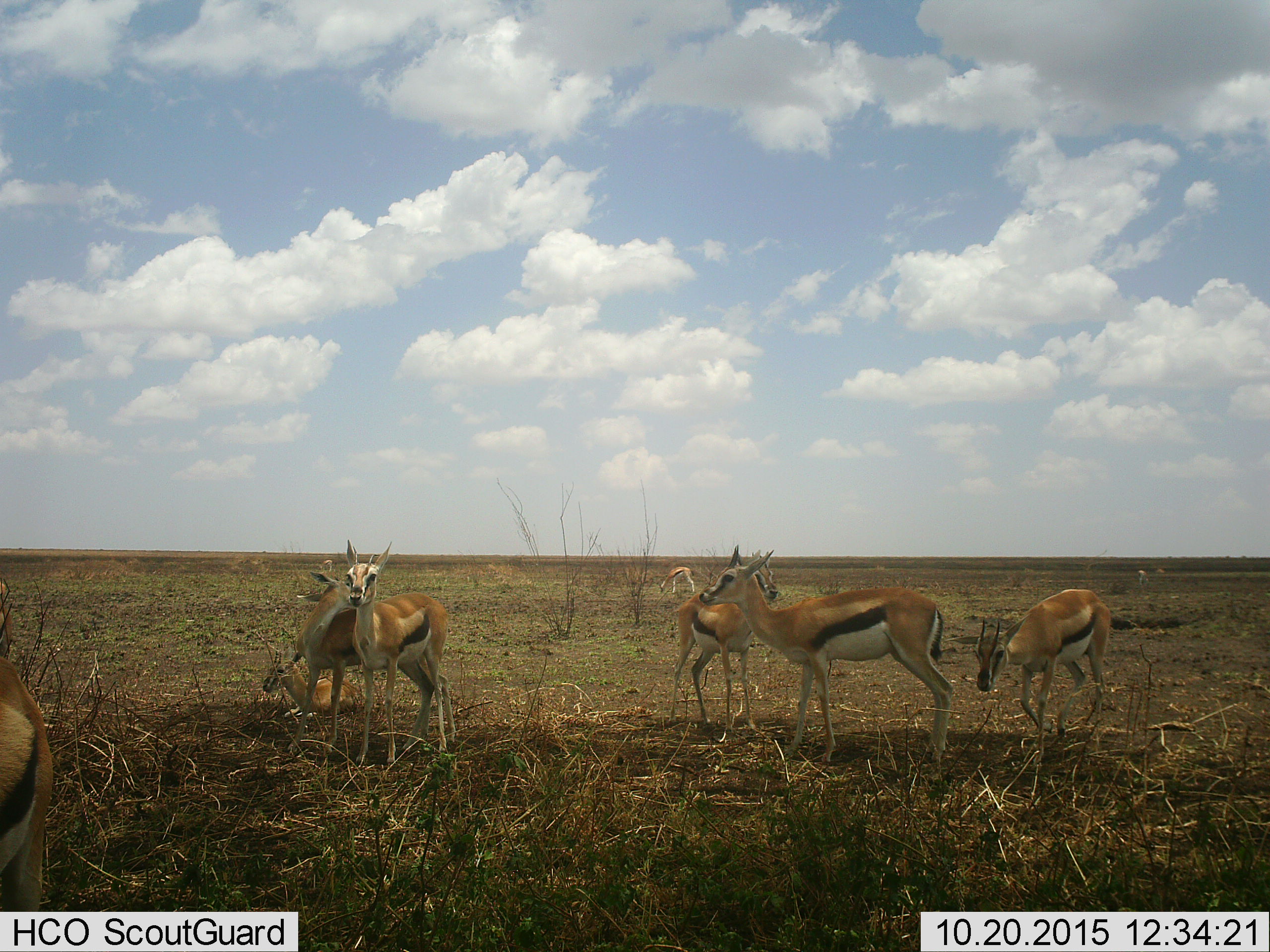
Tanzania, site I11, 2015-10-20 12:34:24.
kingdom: Animalia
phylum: Chordata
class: Mammalia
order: Artiodactyla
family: Bovidae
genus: Eudorcas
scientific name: Eudorcas thomsonii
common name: thomson's gazelle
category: gazellethomsons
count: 9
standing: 90%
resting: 90%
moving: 60%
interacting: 0%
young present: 10%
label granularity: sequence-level